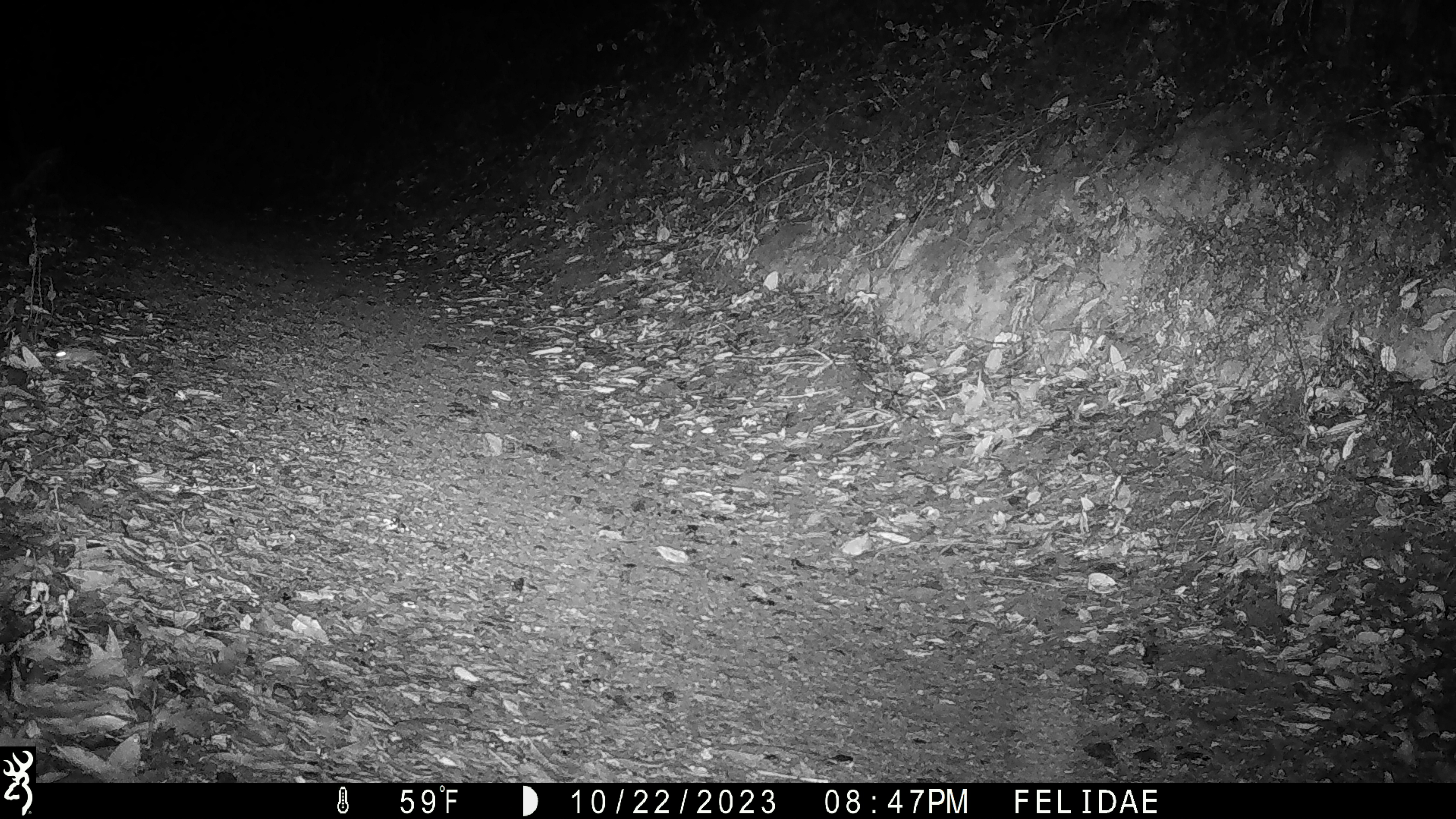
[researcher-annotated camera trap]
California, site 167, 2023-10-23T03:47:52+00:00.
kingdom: Animalia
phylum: Chordata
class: Mammalia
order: Rodentia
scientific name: Rodentia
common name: mouse or rat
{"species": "mouse or rat (Rodentia)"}